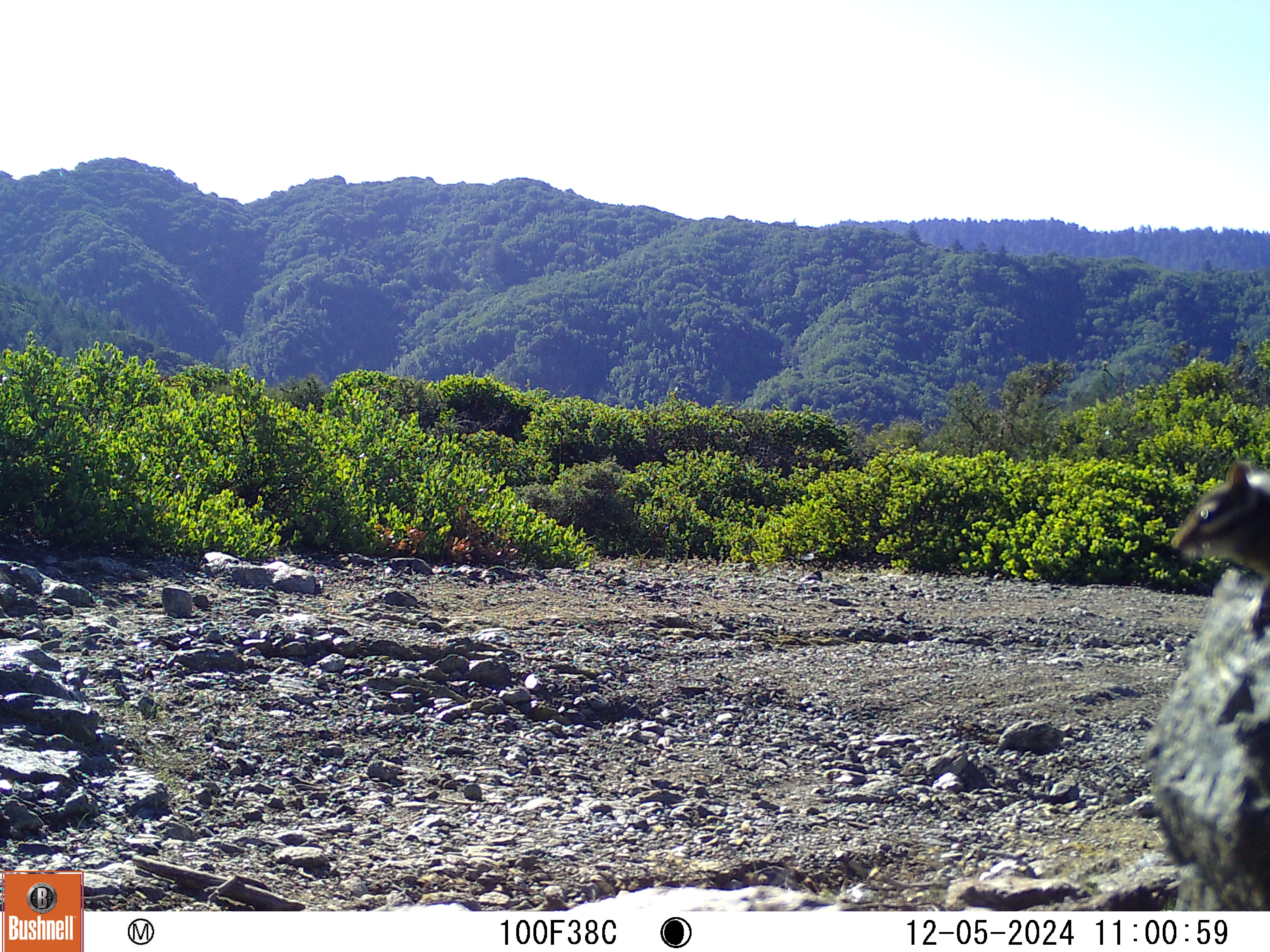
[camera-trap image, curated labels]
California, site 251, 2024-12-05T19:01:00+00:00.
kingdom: Animalia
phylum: Chordata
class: Mammalia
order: Rodentia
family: Sciuridae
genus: Neotamias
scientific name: Neotamias merriami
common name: merriam's chipmunk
Merriam's chipmunk (Neotamias merriami).